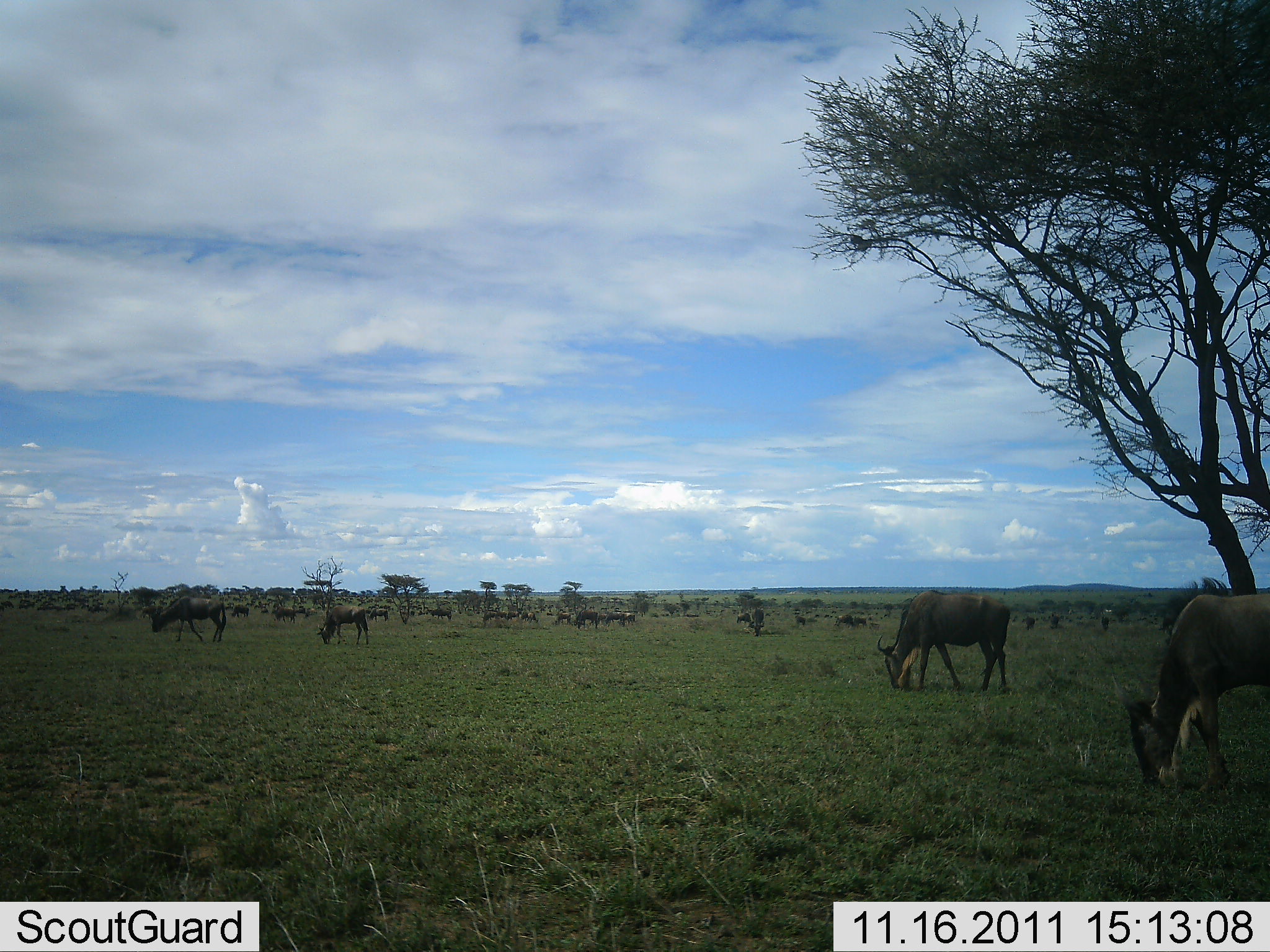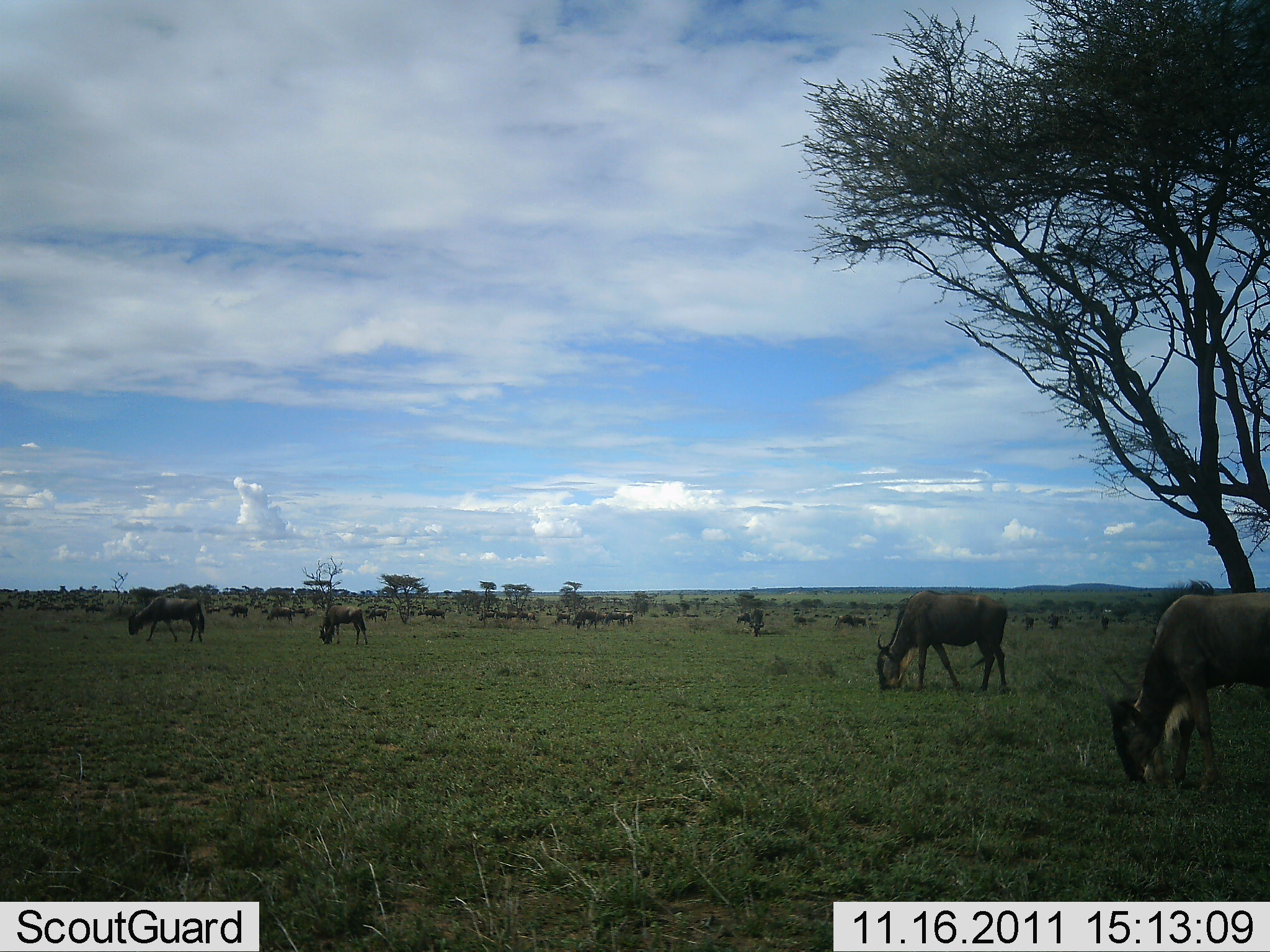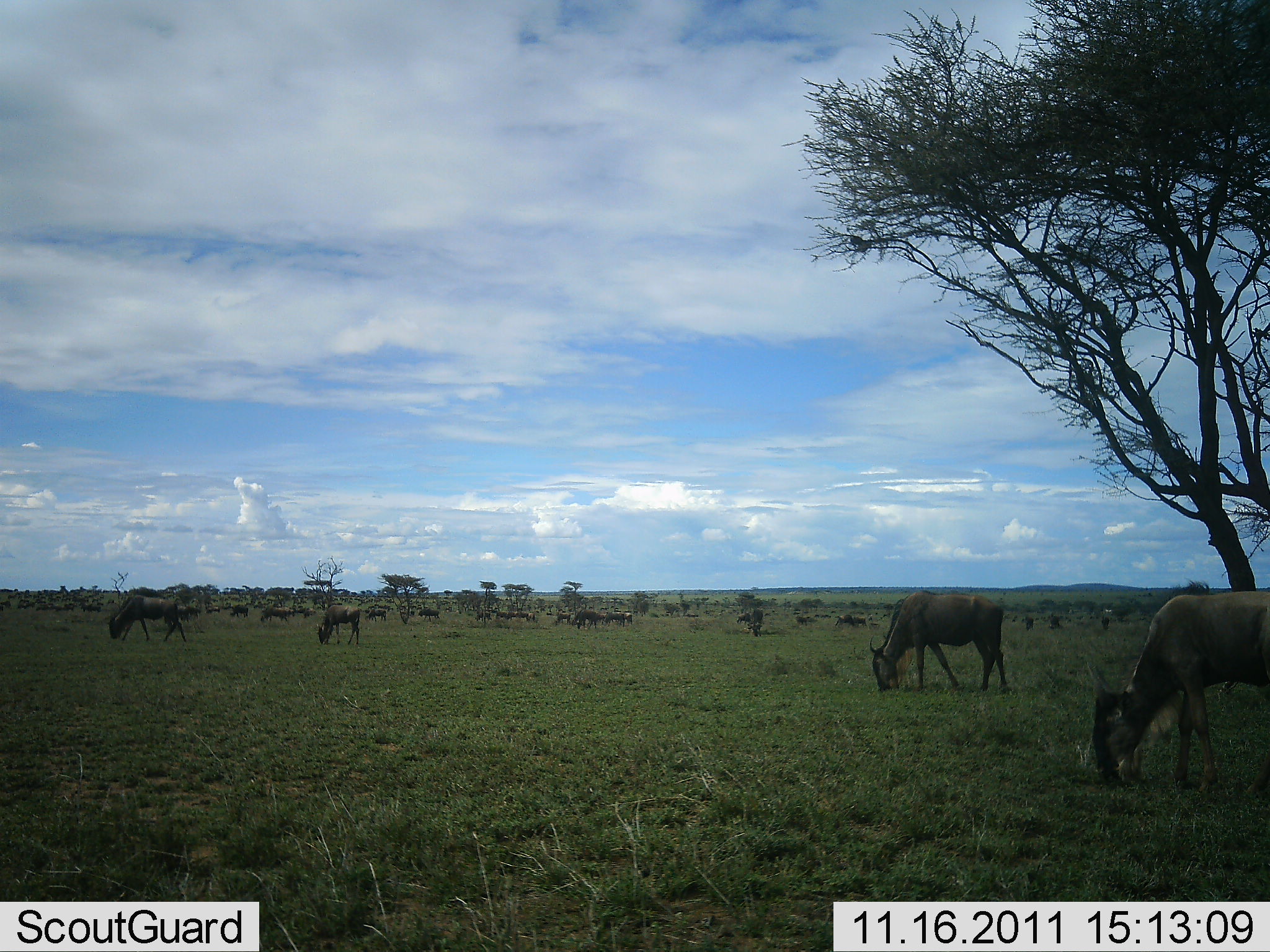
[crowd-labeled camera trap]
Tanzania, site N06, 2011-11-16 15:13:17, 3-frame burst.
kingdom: Animalia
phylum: Chordata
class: Mammalia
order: Artiodactyla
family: Bovidae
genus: Connochaetes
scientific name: Connochaetes taurinus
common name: blue wildebeest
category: wildebeest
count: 11-50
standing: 27%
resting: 9%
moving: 9%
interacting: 9%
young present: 0%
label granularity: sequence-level